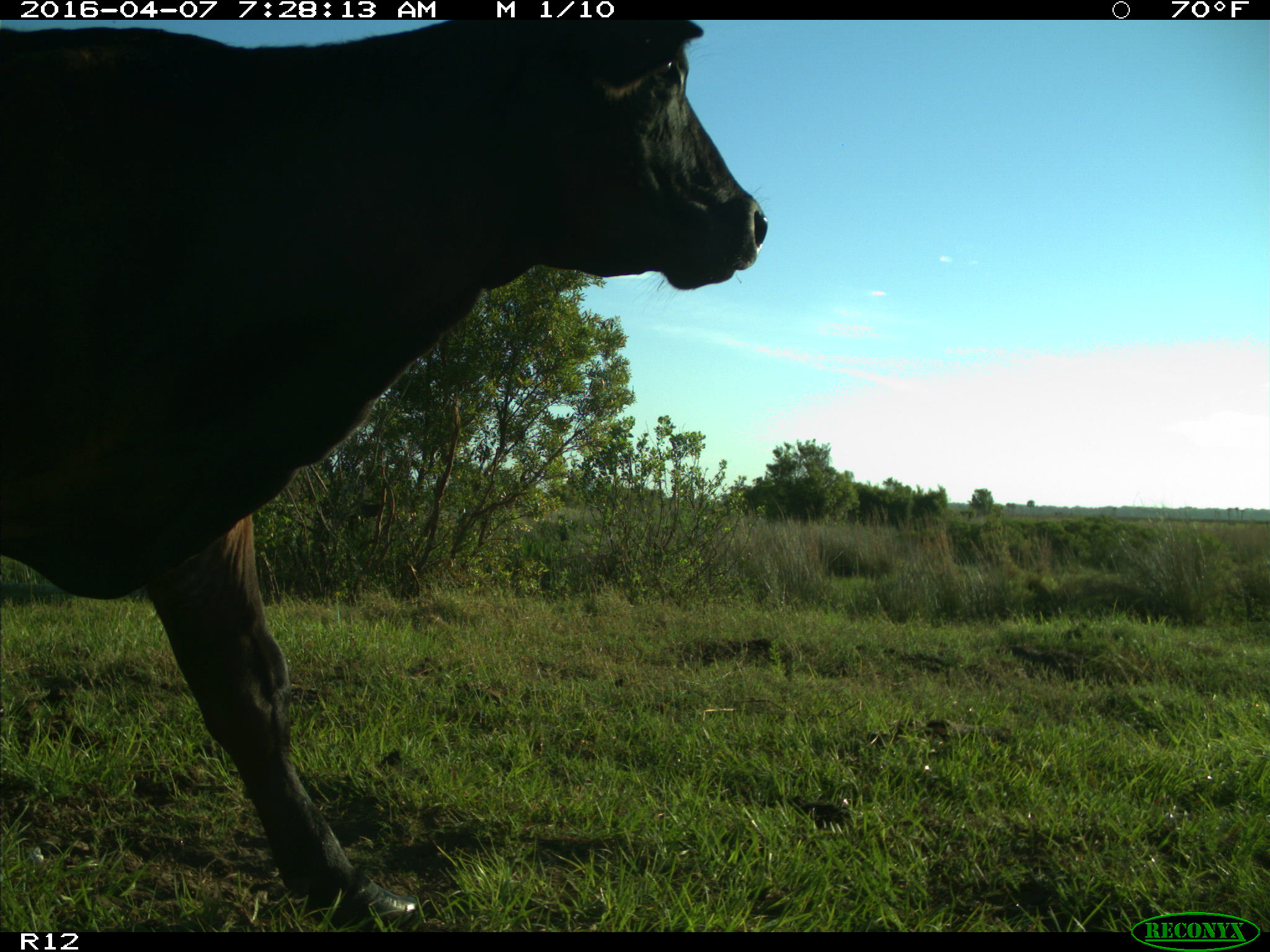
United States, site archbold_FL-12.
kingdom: Animalia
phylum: Chordata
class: Mammalia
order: Artiodactyla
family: Bovidae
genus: Bos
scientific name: Bos taurus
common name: domestic cow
Bos taurus (domestic cow).